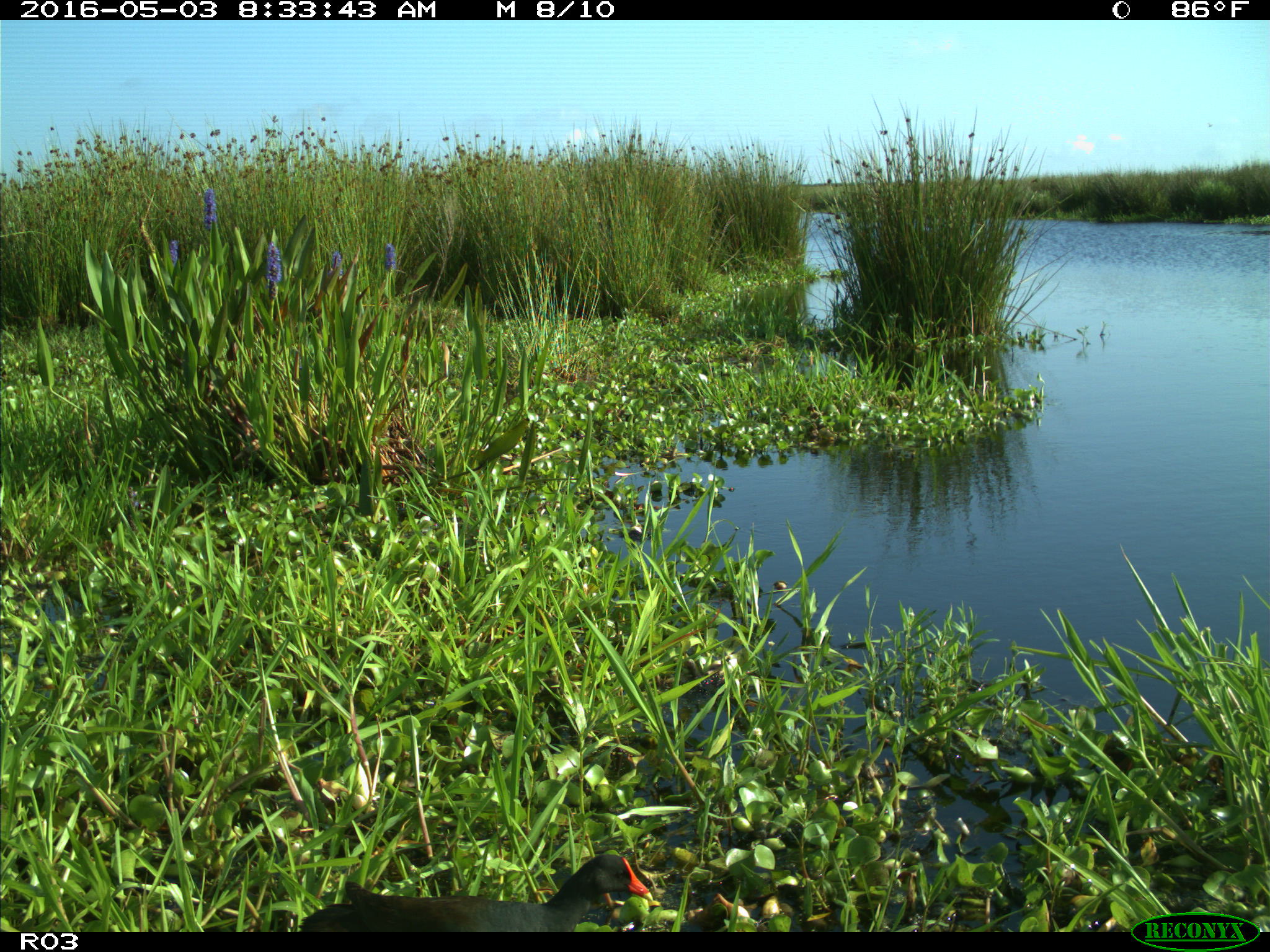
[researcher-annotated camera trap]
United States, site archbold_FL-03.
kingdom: Animalia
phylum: Chordata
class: Aves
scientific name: Aves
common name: birds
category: unidentified bird